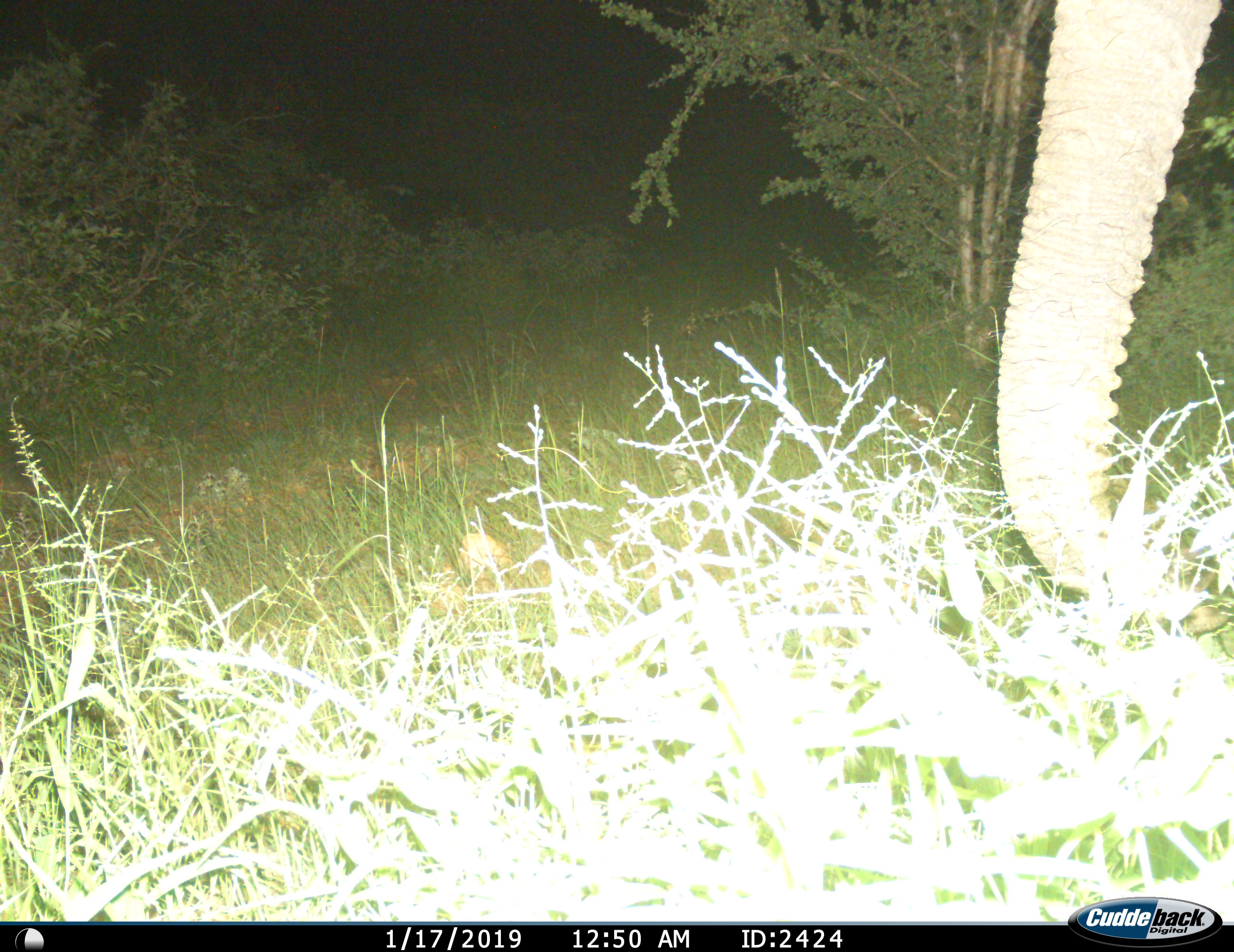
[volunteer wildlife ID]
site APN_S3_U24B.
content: unidentified animal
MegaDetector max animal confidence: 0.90